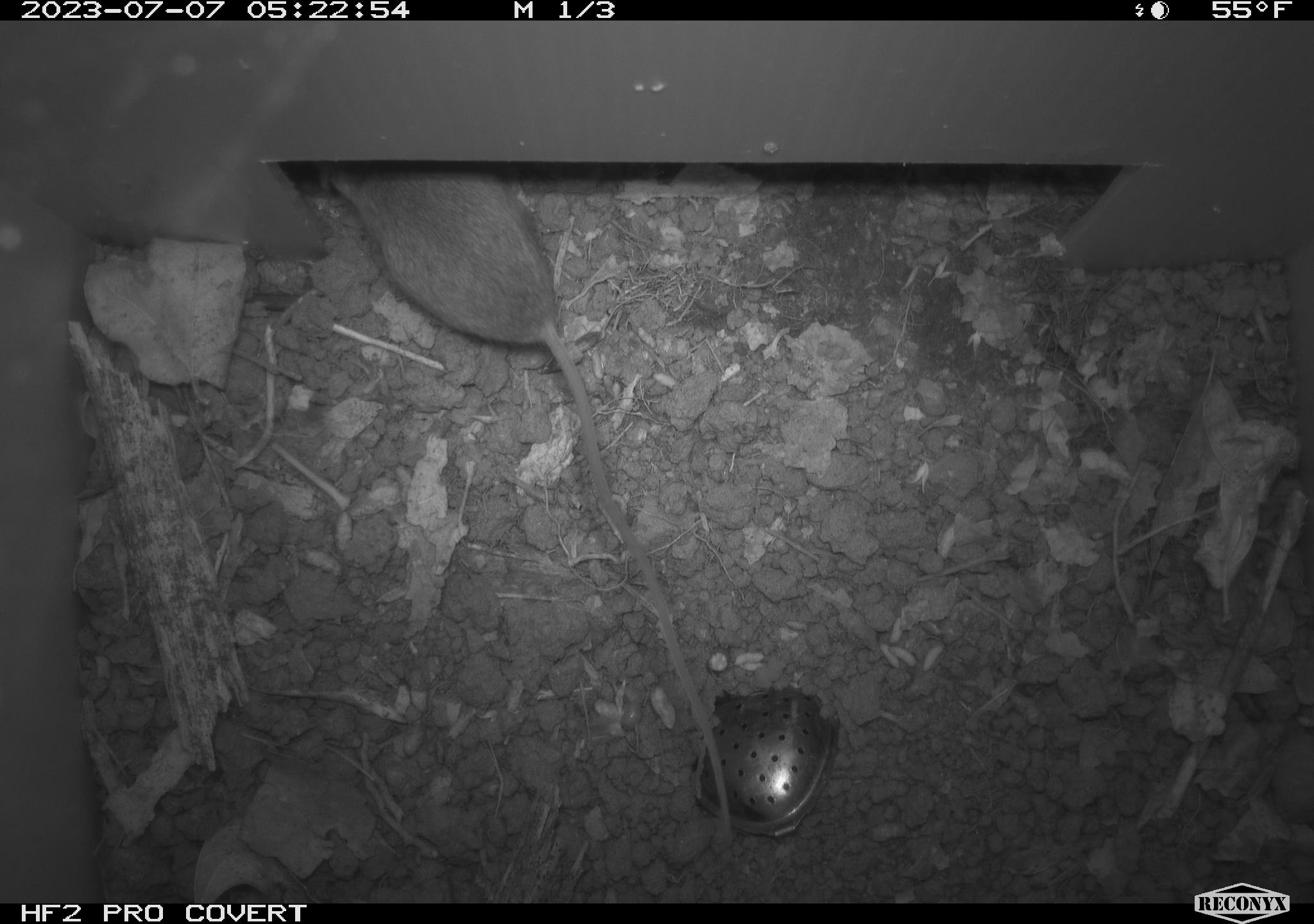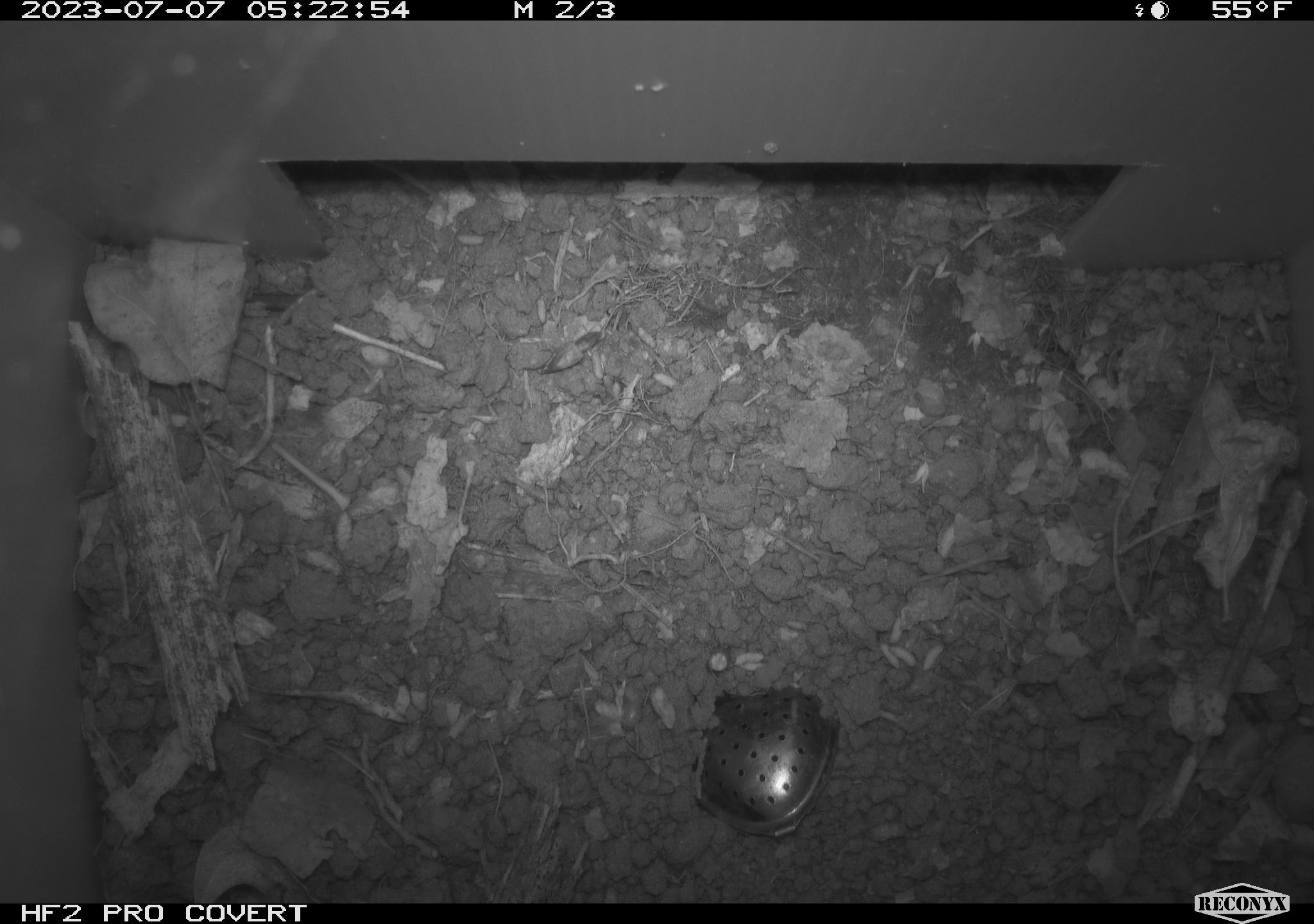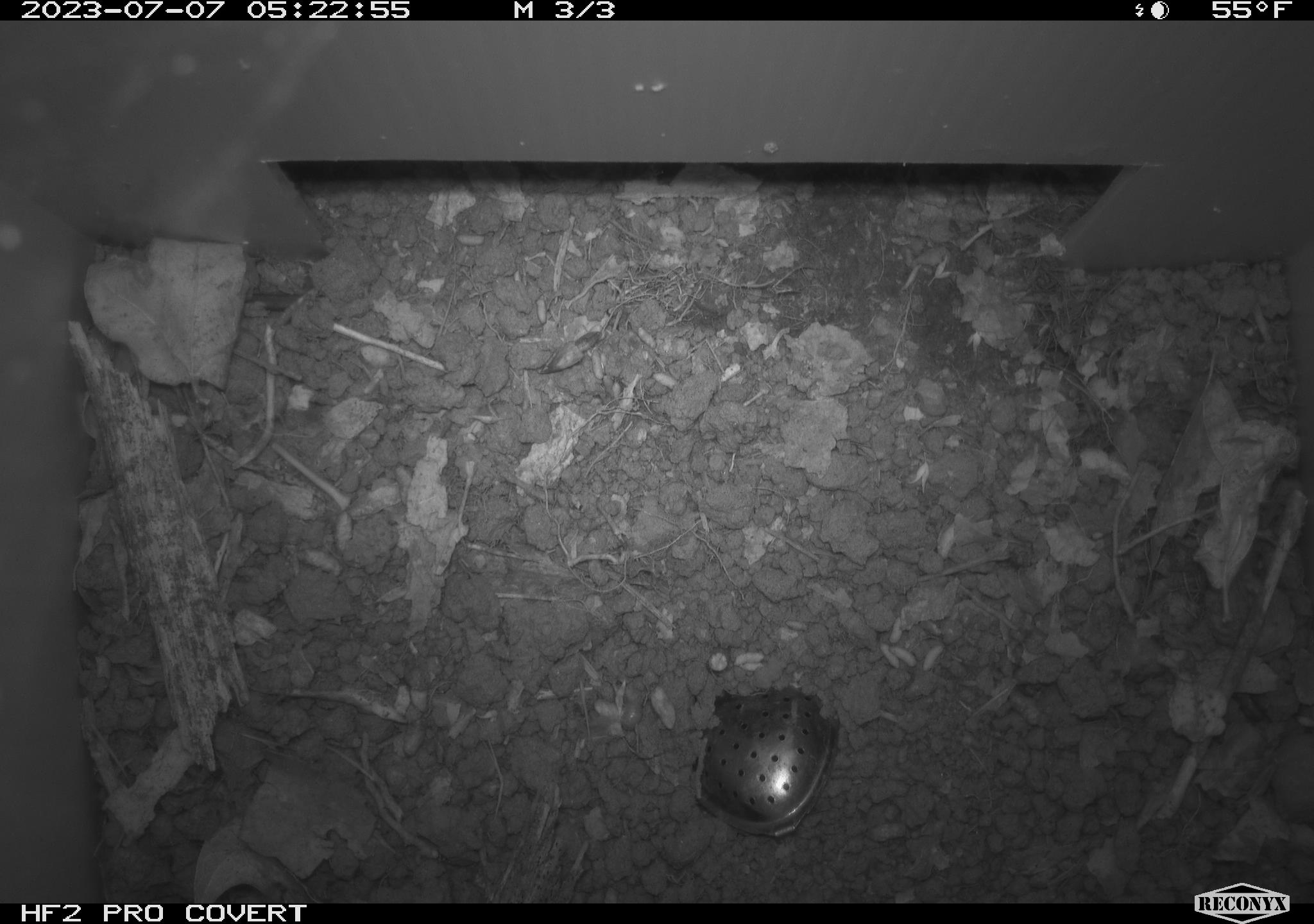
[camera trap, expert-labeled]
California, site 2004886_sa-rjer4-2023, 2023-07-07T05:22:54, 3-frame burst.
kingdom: Animalia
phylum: Chordata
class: Mammalia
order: Rodentia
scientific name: Rodentia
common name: mouse species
Mouse species (Rodentia).